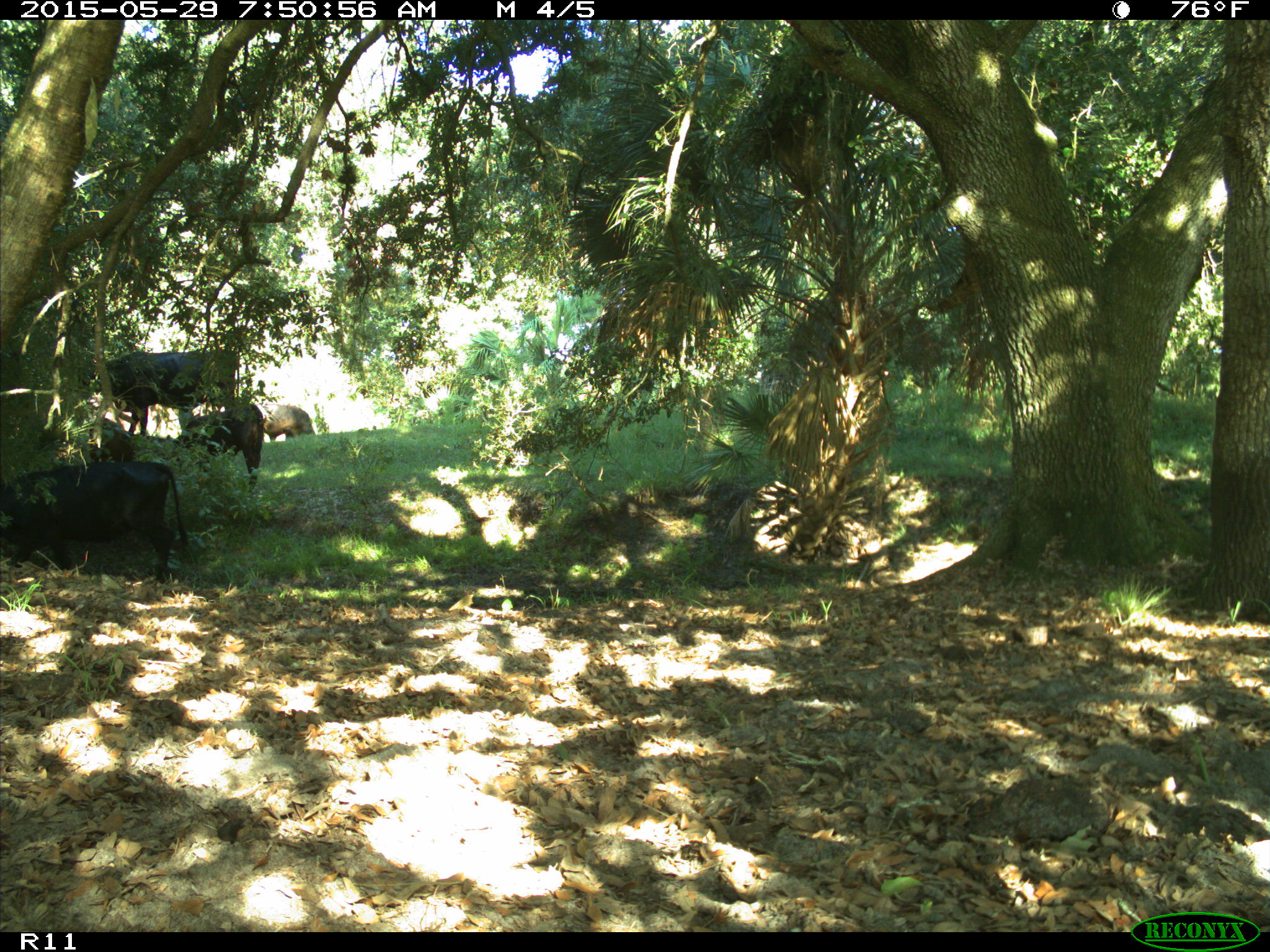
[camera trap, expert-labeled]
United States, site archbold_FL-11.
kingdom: Animalia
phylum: Chordata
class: Mammalia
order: Artiodactyla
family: Bovidae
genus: Bos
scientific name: Bos taurus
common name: domestic cow